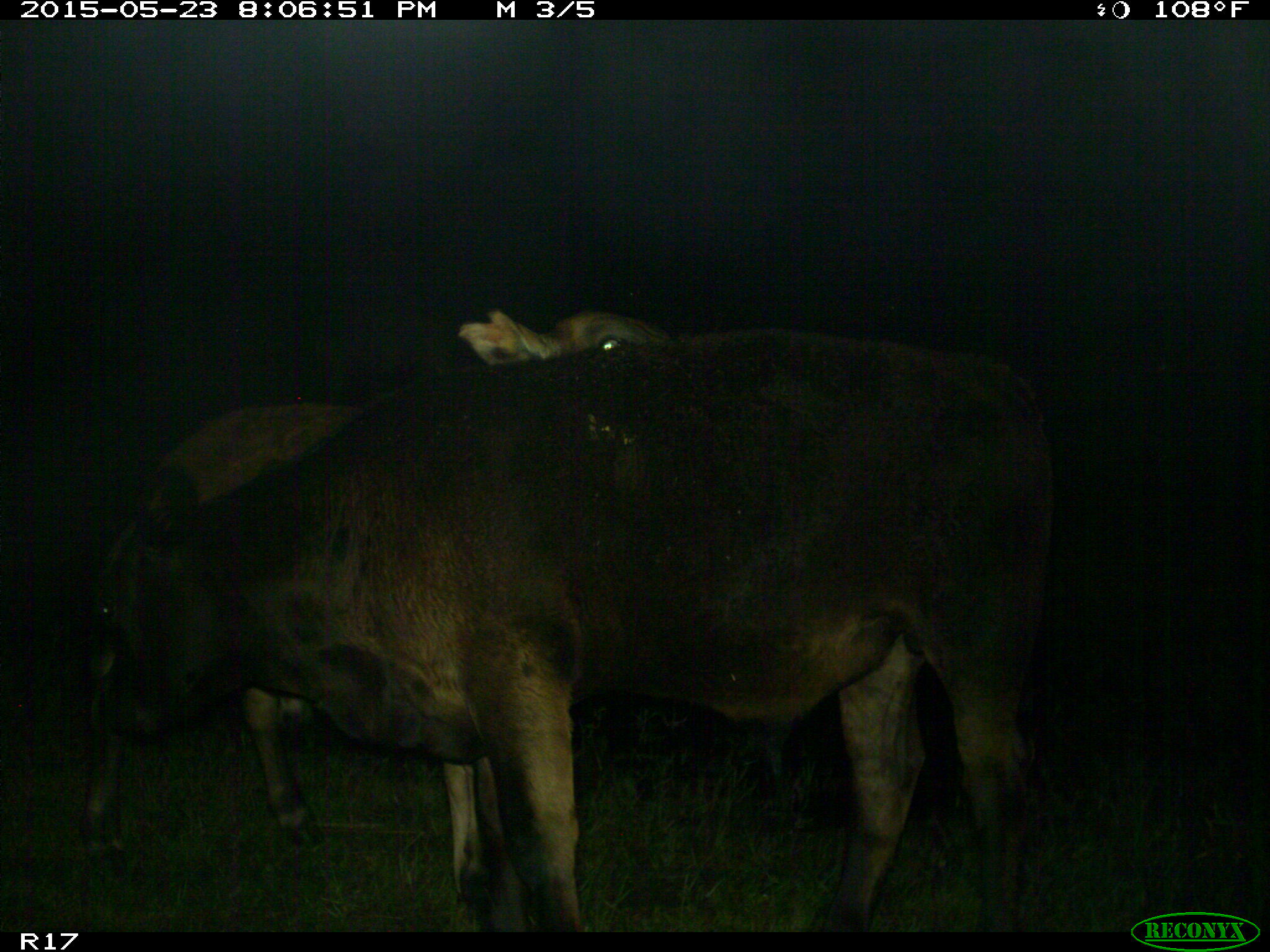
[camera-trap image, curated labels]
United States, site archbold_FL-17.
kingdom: Animalia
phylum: Chordata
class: Mammalia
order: Artiodactyla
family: Bovidae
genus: Bos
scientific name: Bos taurus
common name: domestic cow